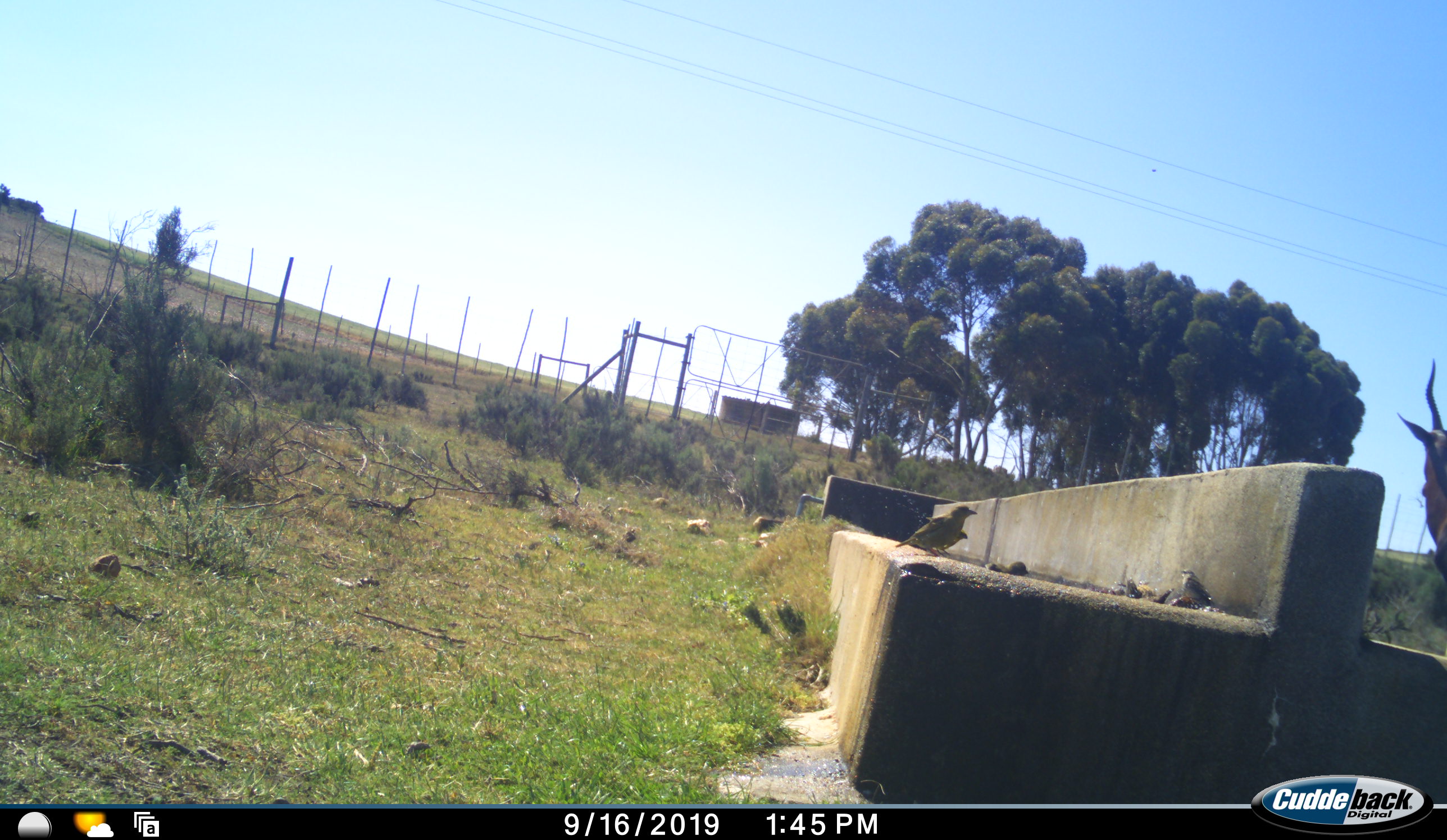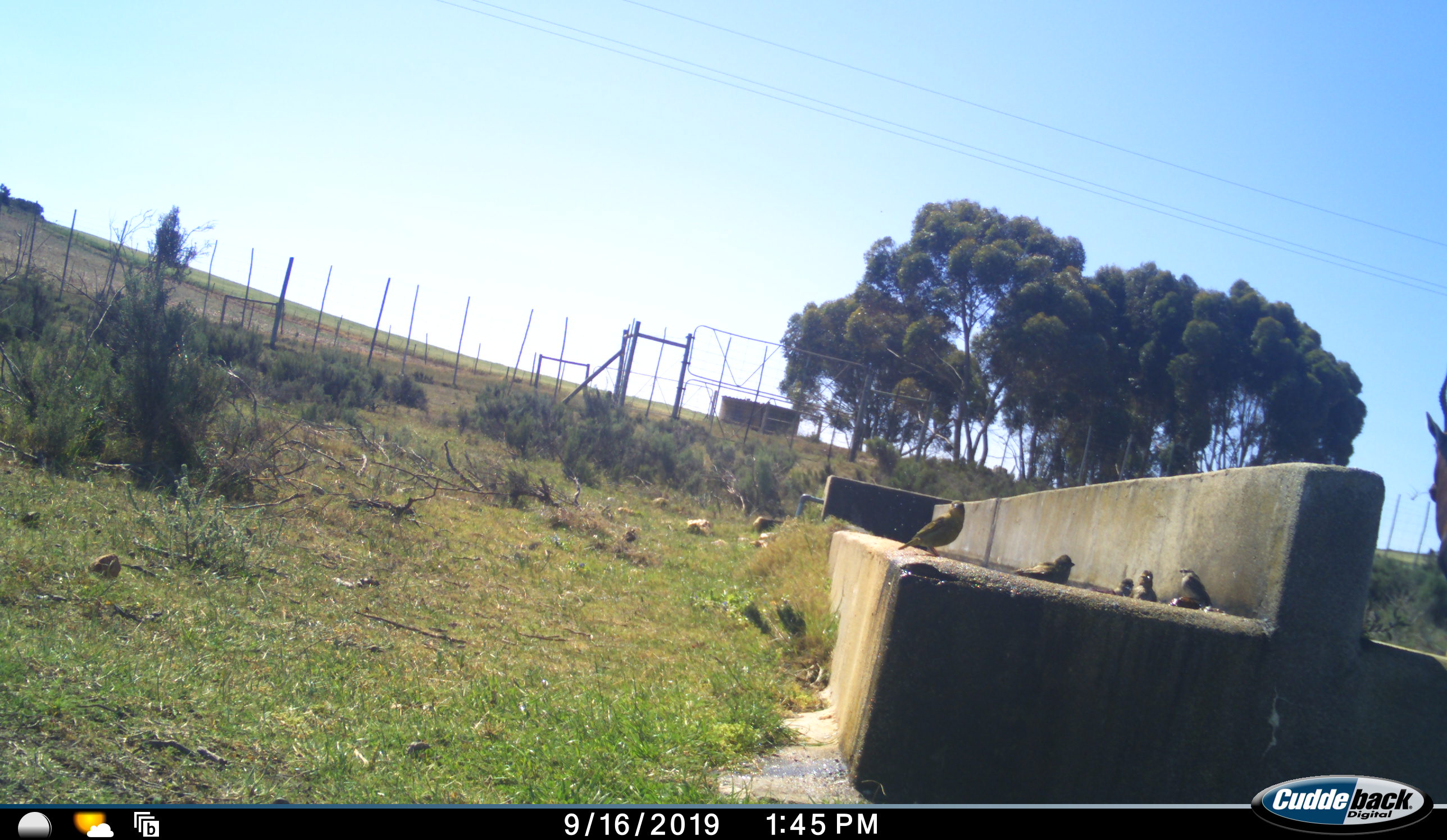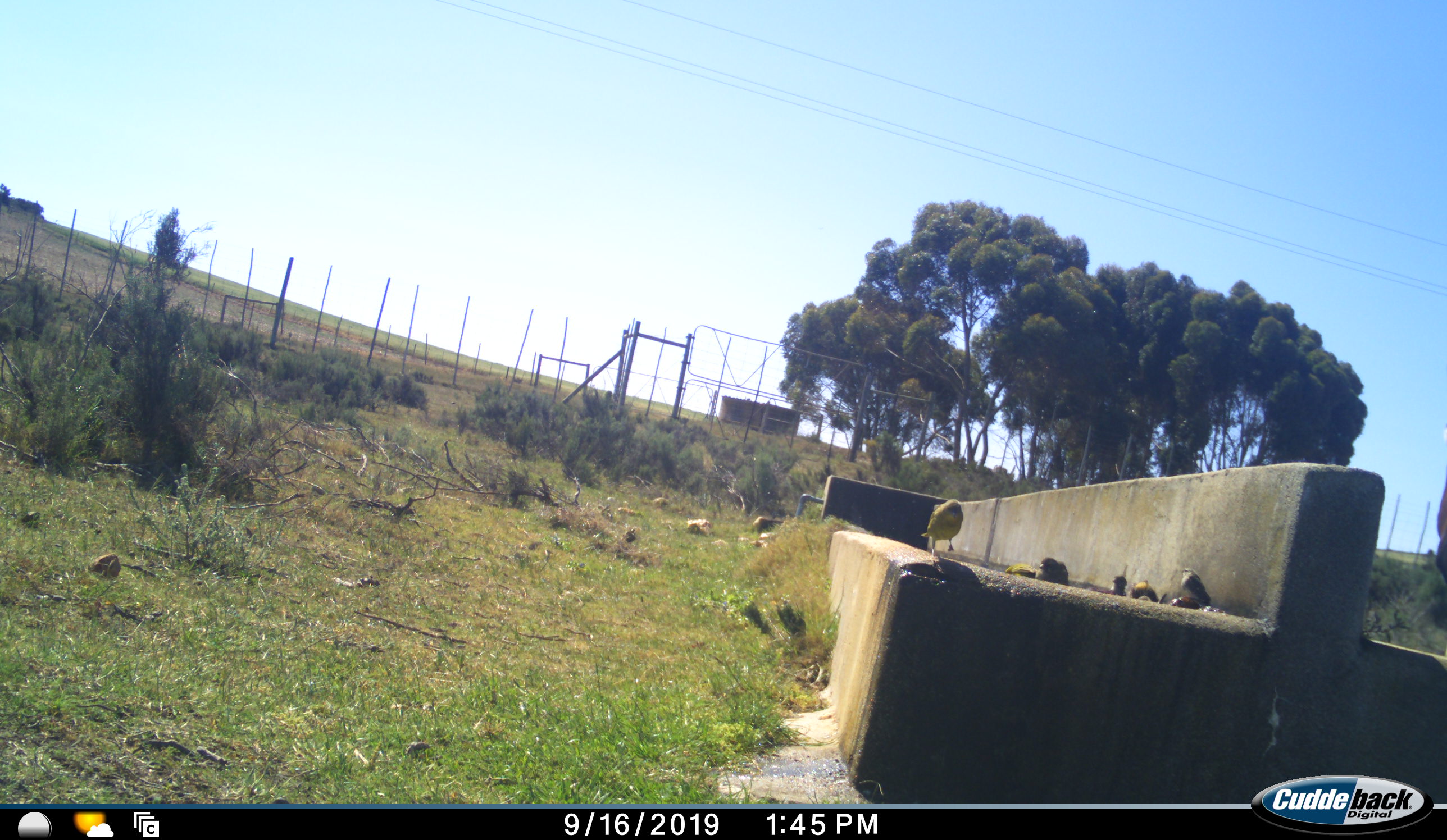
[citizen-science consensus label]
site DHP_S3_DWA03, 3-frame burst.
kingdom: Animalia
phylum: Chordata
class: Aves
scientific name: Aves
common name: bird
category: birdother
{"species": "birdother (bird) (Aves)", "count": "6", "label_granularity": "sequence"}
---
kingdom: Animalia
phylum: Chordata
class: Mammalia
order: Artiodactyla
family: Bovidae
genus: Damaliscus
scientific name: Damaliscus pygargus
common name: bontebok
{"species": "bontebok (Damaliscus pygargus)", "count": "1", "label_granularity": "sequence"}